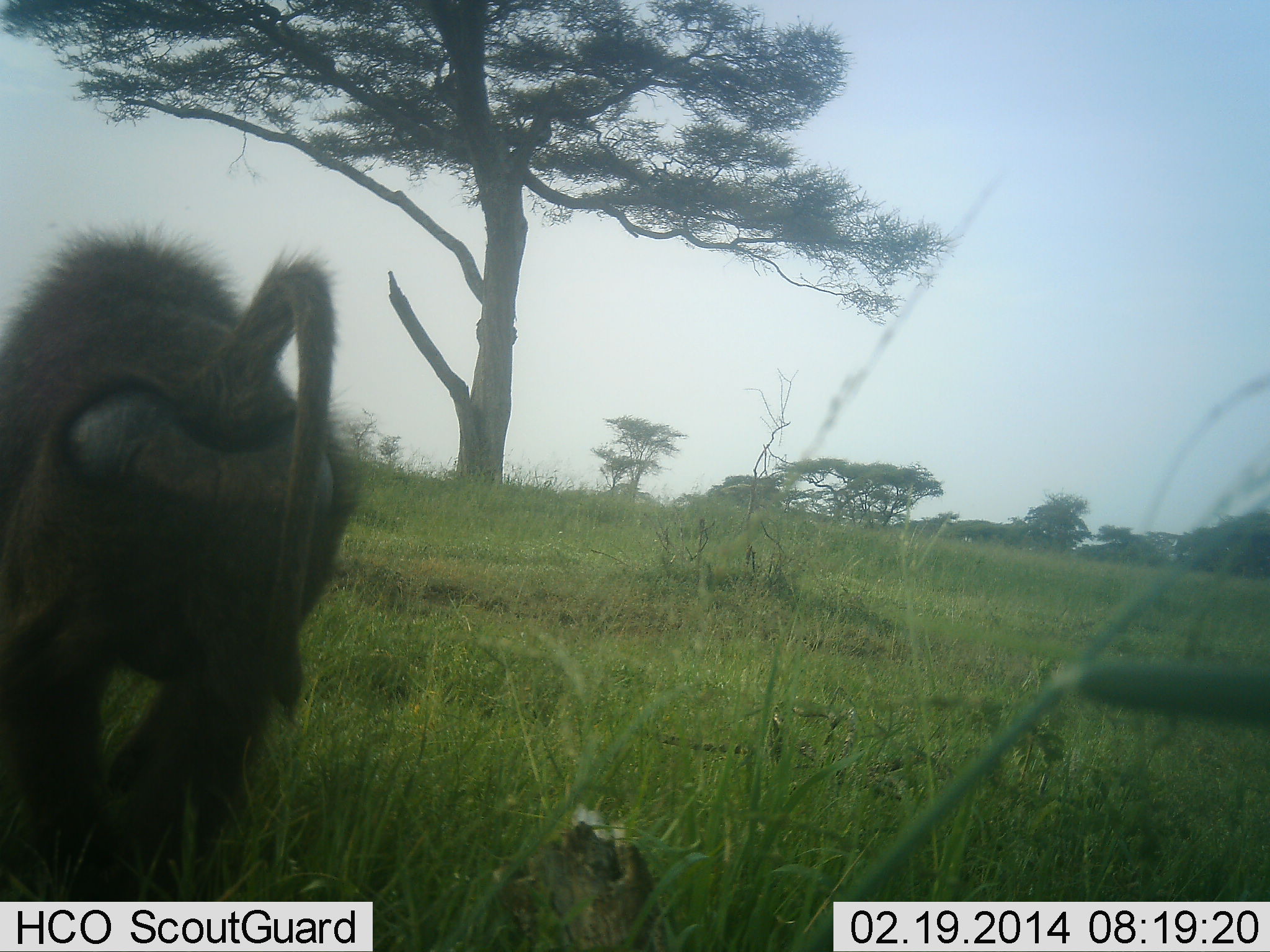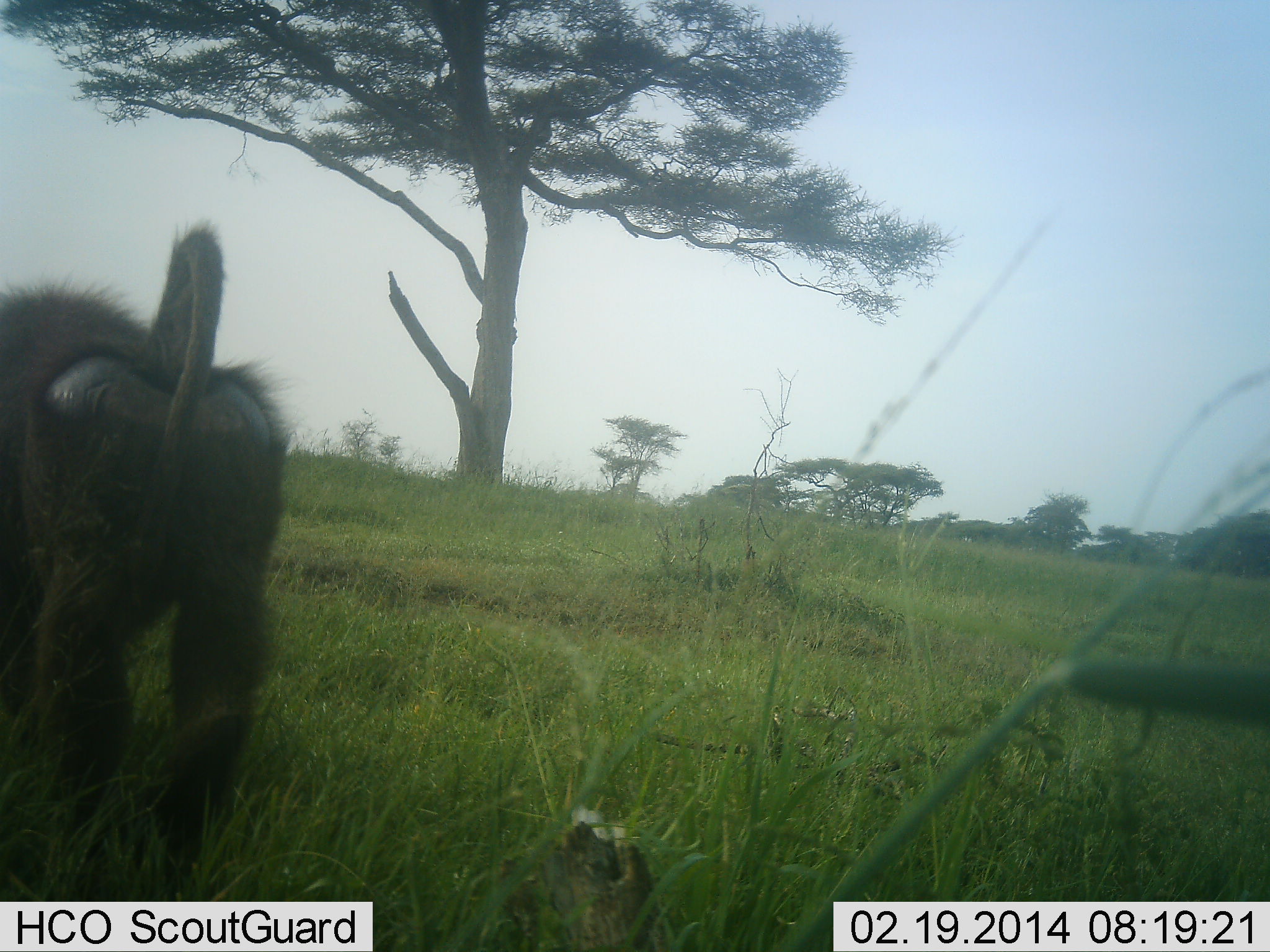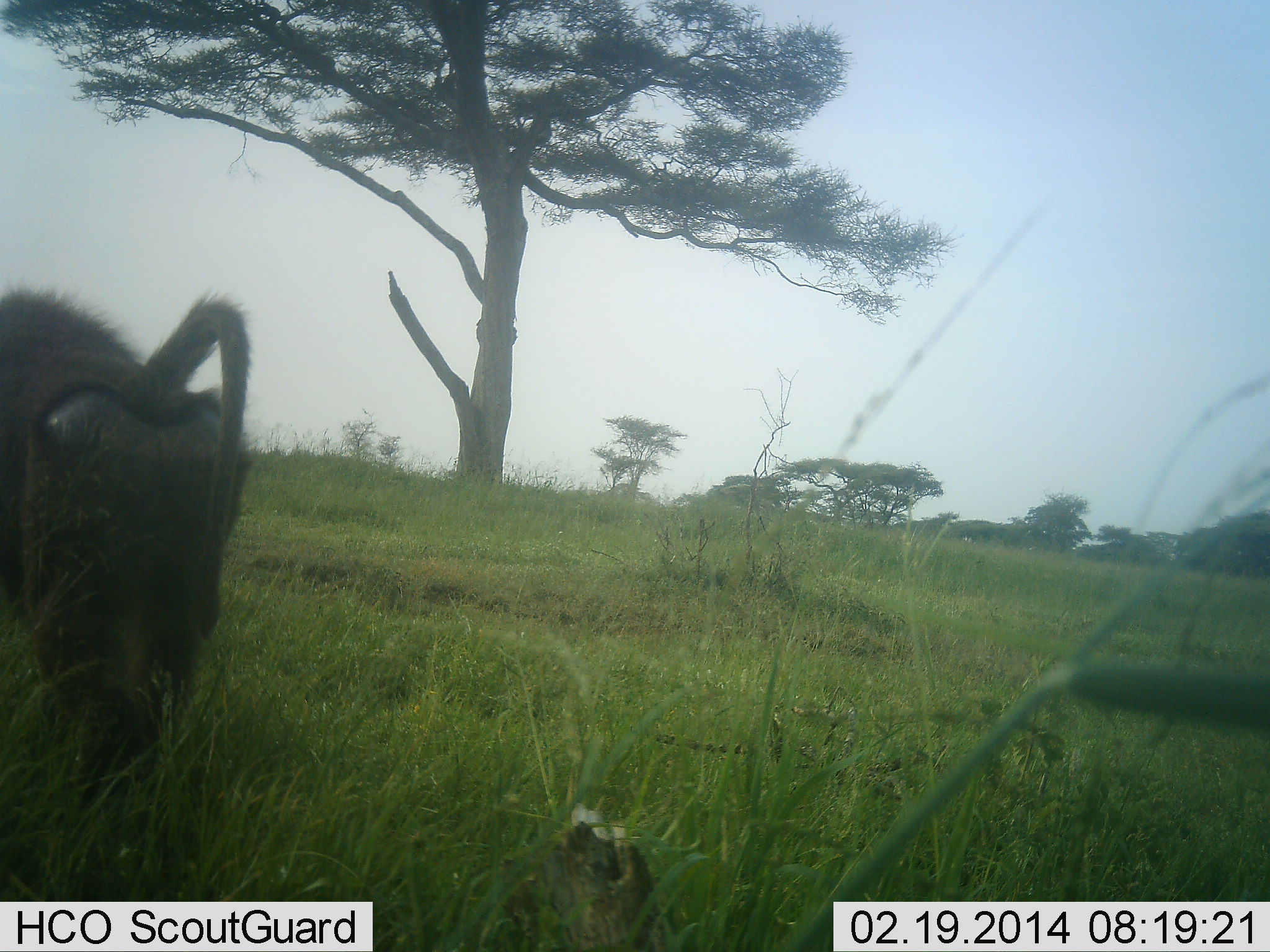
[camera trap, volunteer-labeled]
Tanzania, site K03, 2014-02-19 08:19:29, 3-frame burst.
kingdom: Animalia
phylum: Chordata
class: Mammalia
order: Primates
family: Cercopithecidae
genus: Papio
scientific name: Papio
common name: baboon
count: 1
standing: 0%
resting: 0%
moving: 100%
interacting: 0%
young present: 0%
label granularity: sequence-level